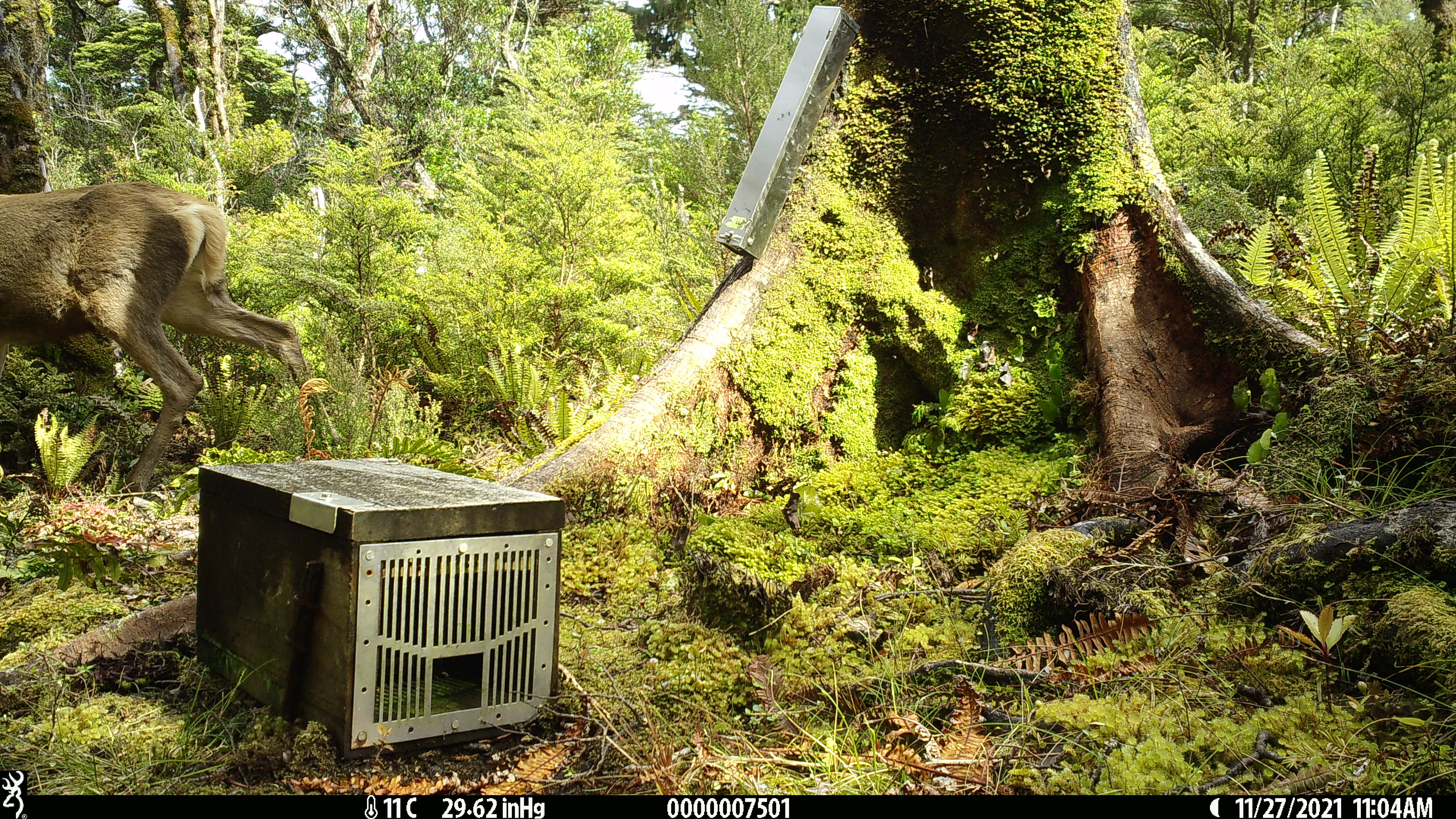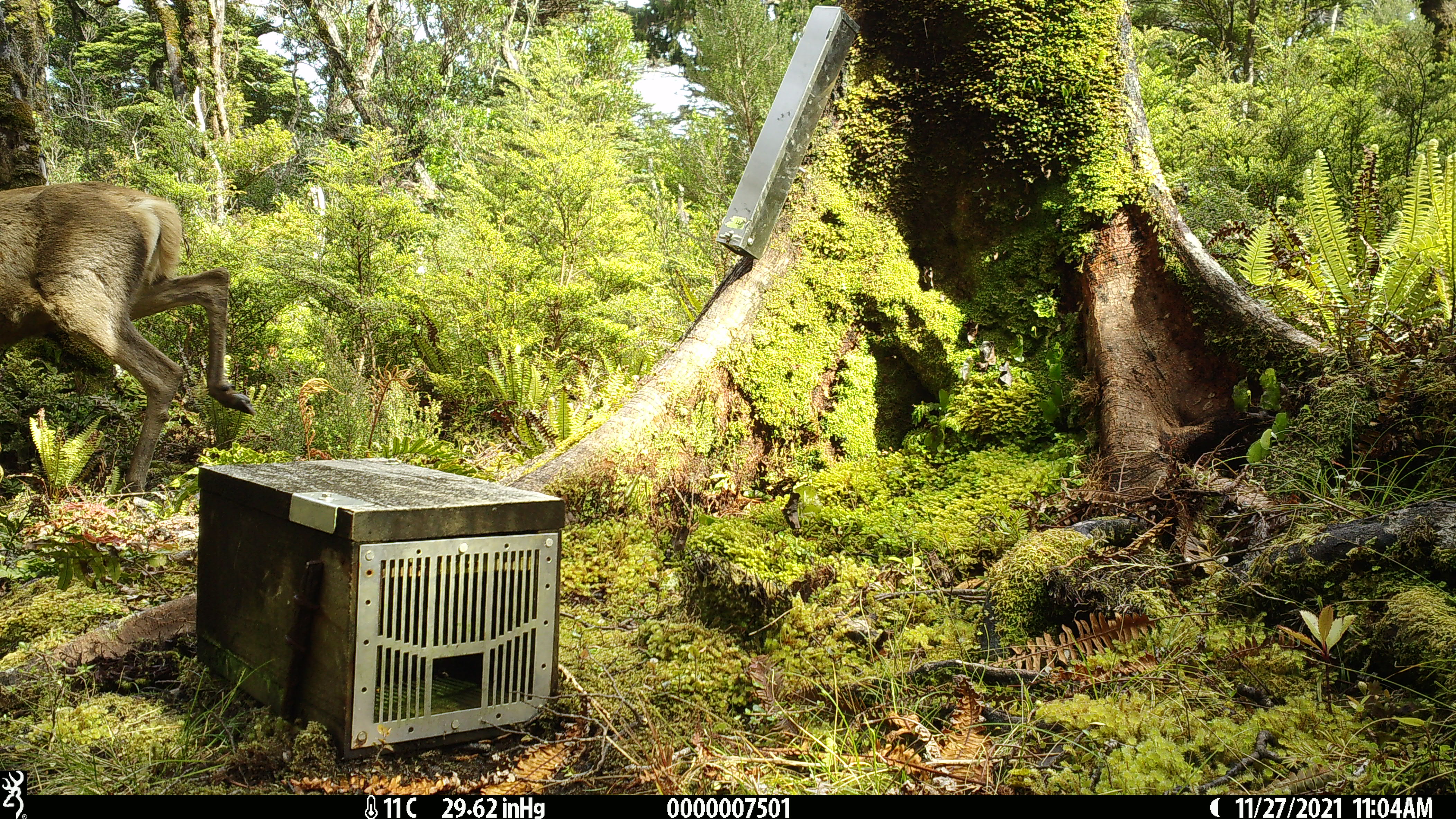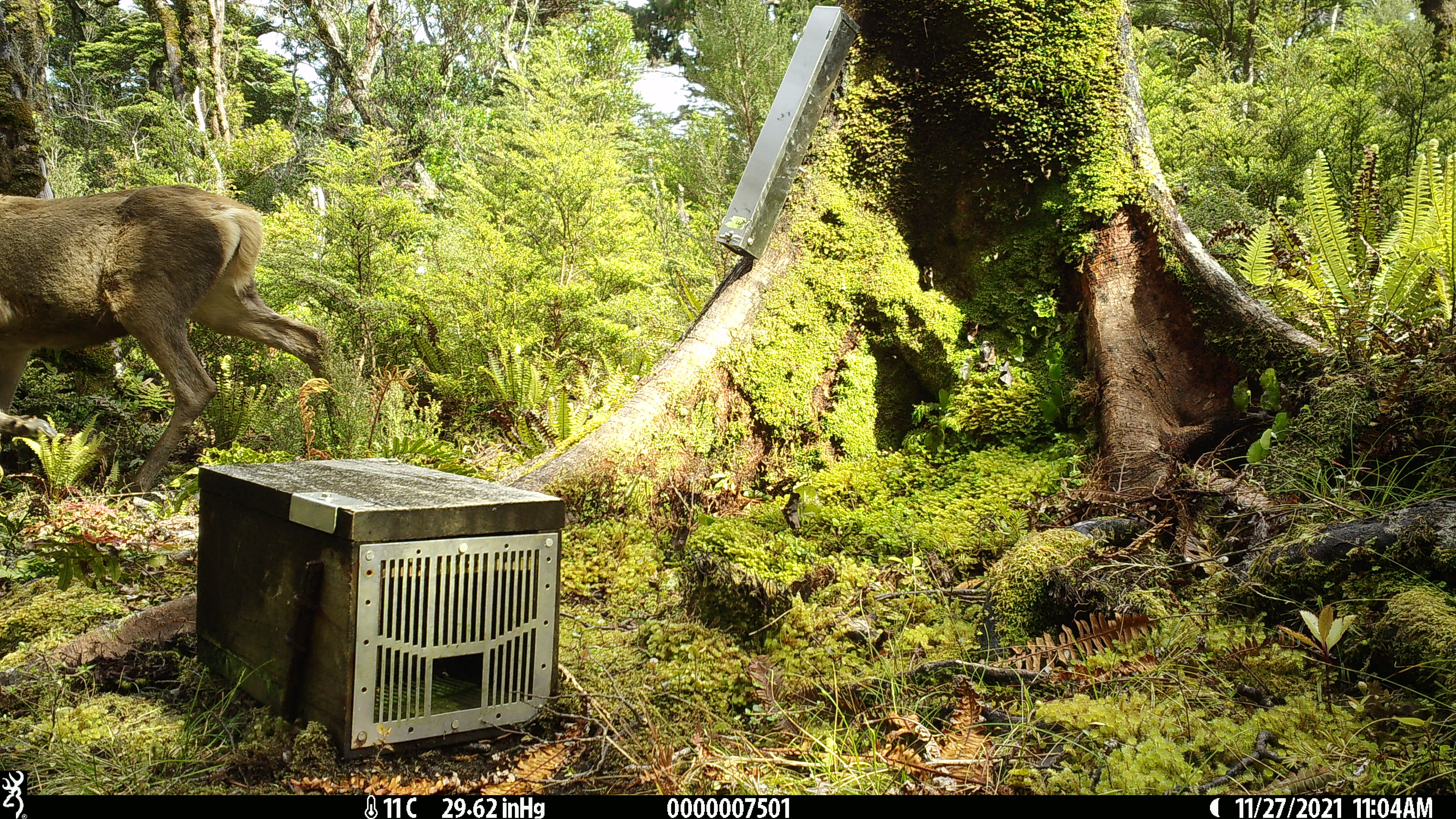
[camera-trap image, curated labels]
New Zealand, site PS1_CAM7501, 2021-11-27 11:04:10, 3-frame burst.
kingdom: Animalia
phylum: Chordata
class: Mammalia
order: Artiodactyla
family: Cervidae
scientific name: Cervidae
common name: deer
Deer (Cervidae).